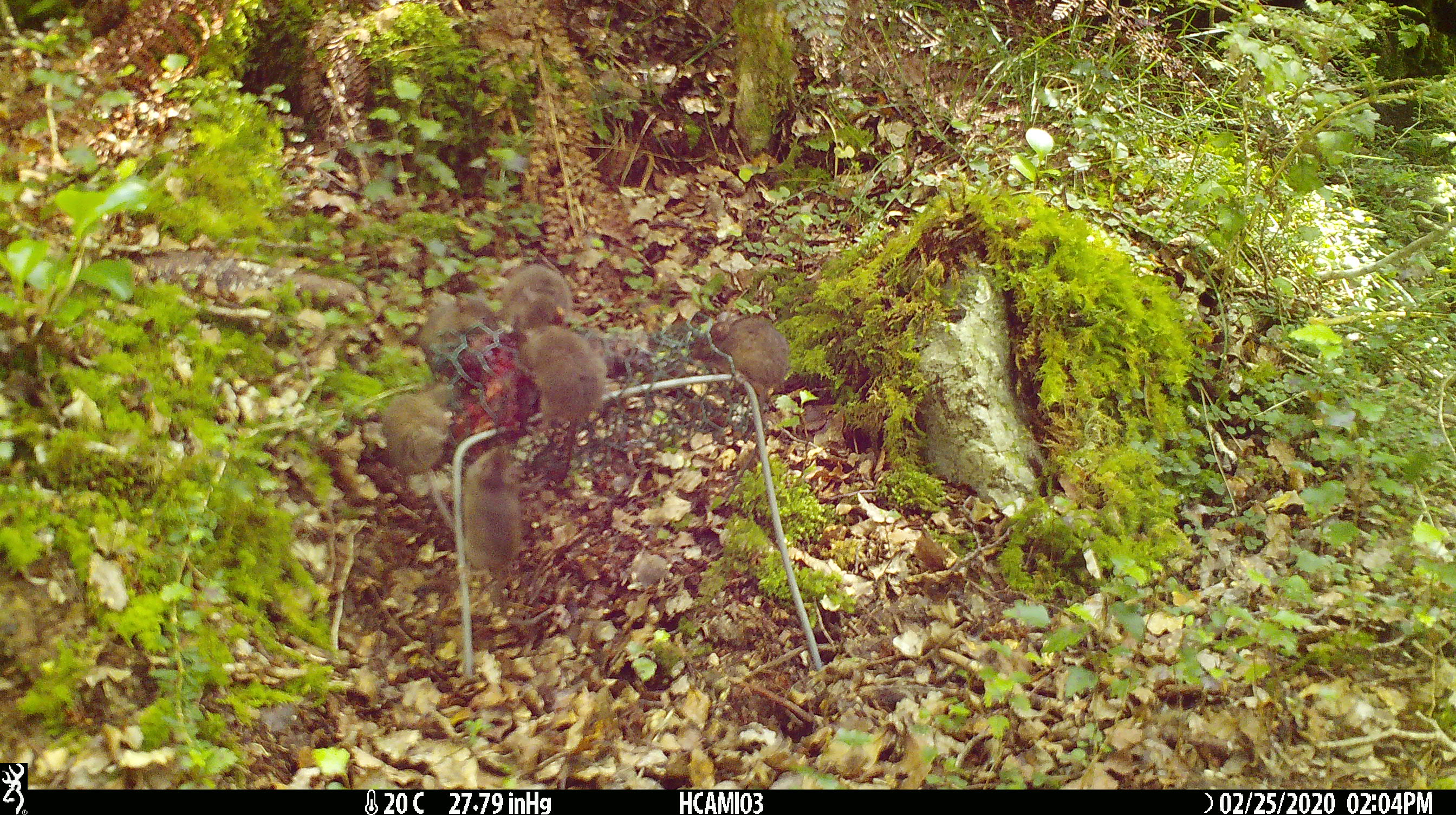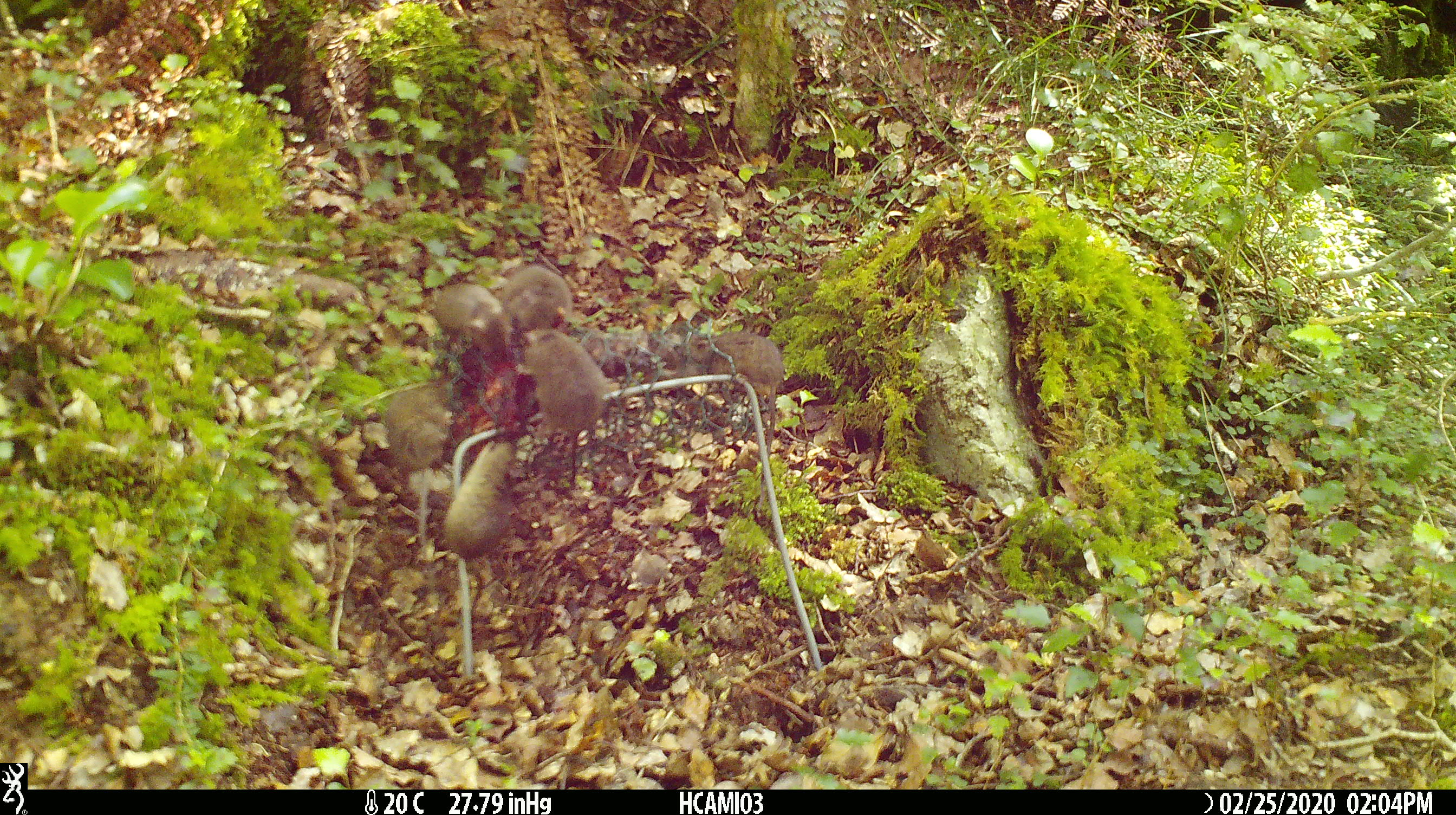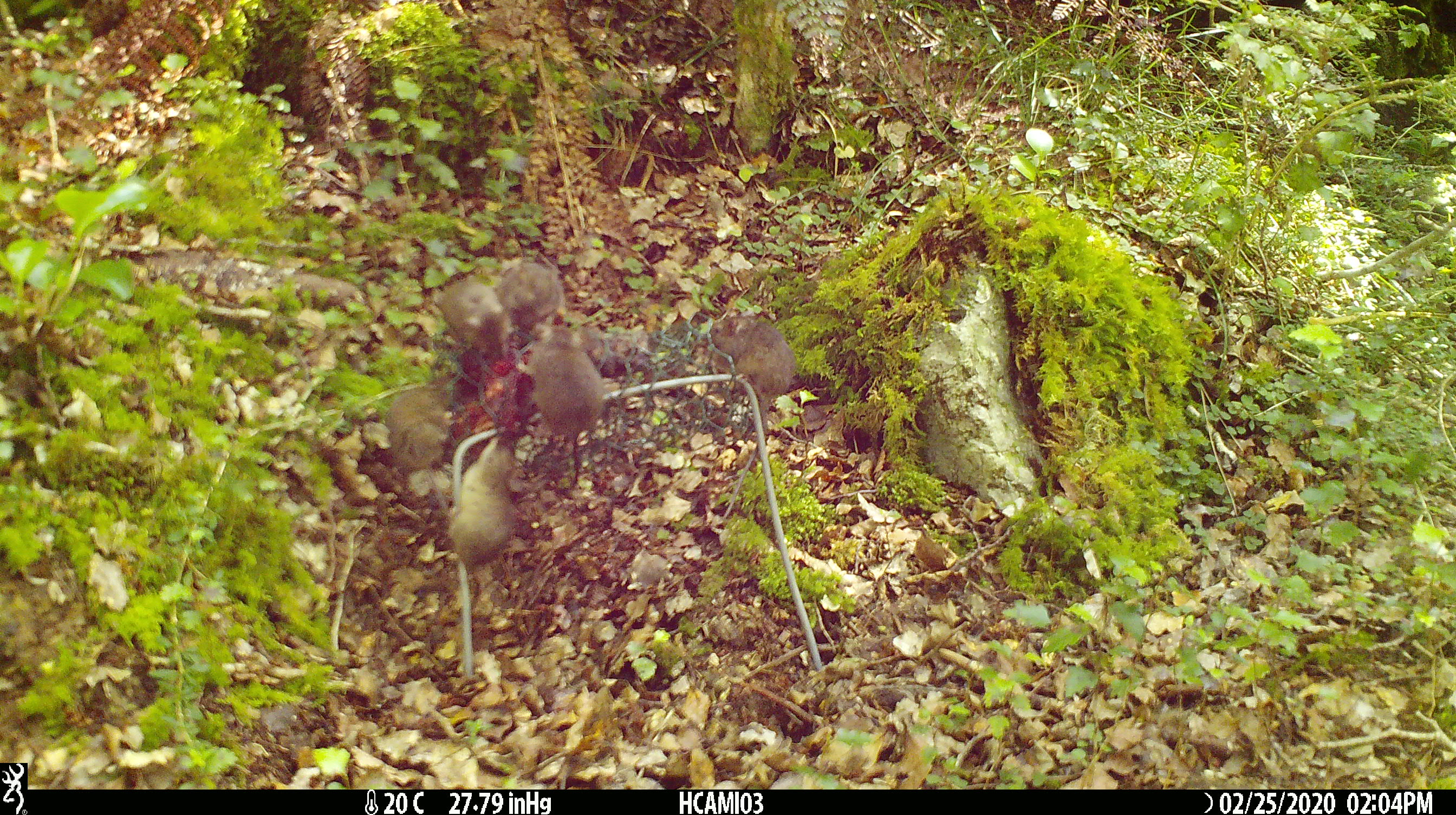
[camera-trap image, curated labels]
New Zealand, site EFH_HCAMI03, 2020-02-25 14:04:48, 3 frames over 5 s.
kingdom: Animalia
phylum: Chordata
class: Mammalia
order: Rodentia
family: Muridae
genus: Mus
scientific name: Mus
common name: mouse